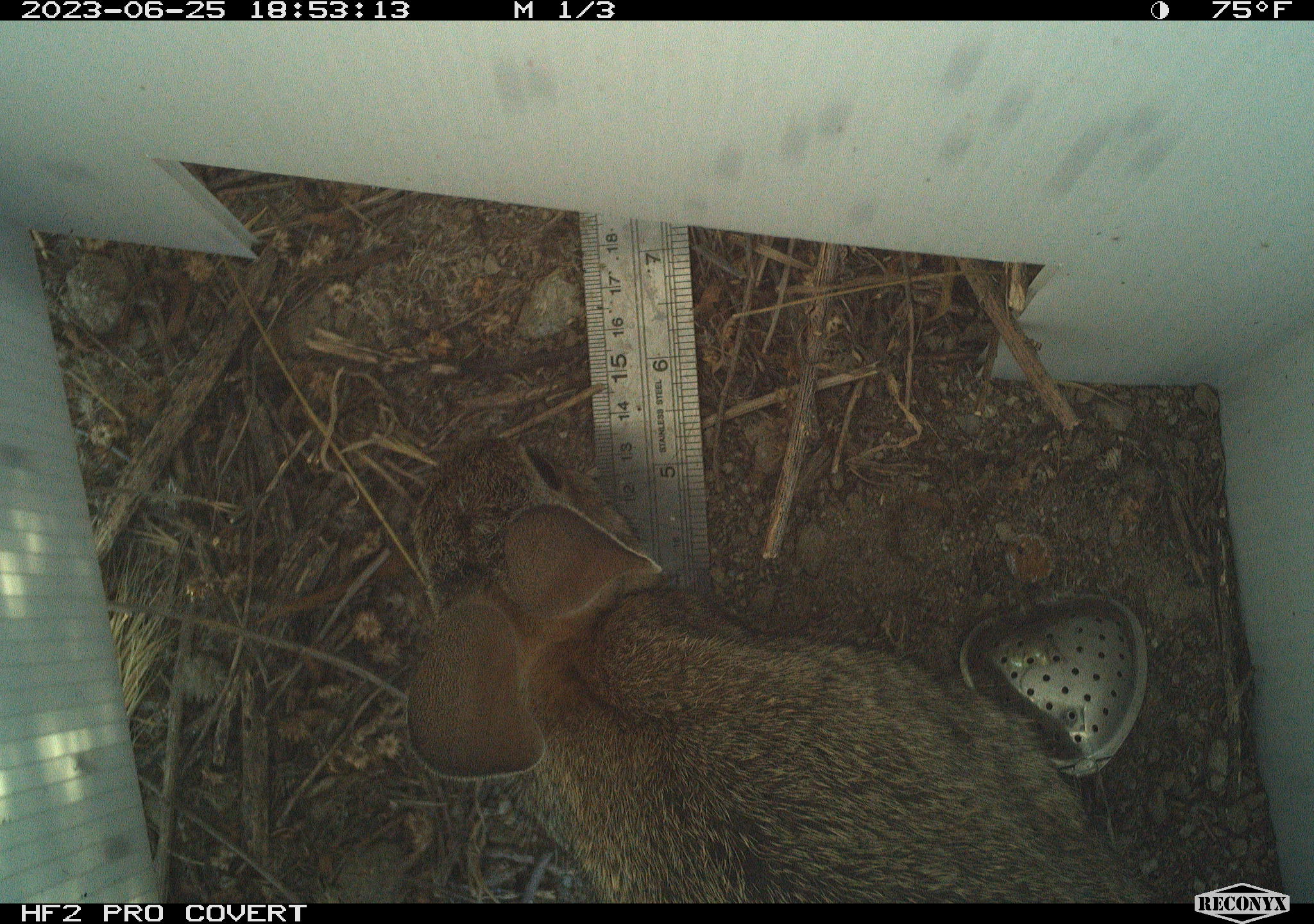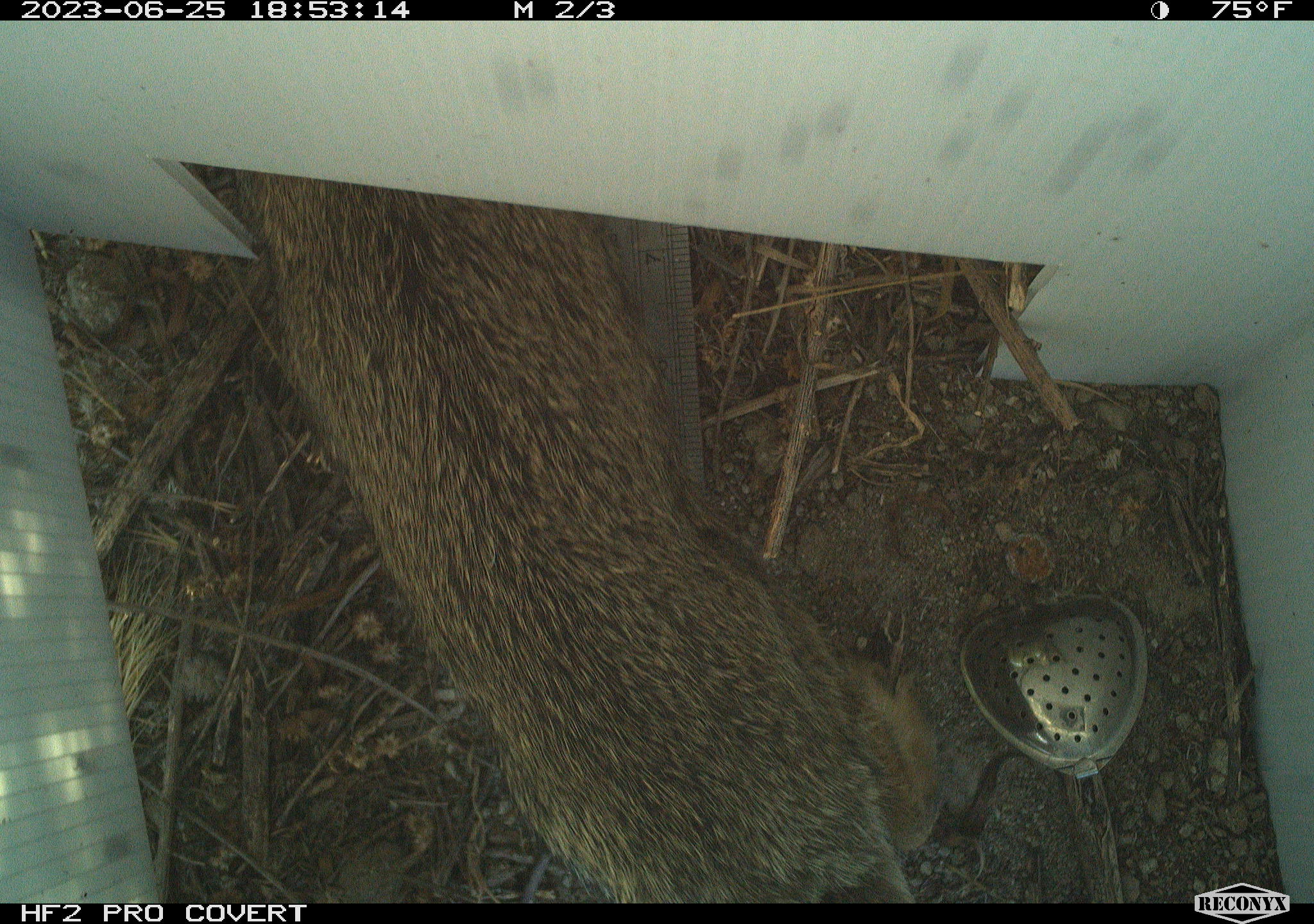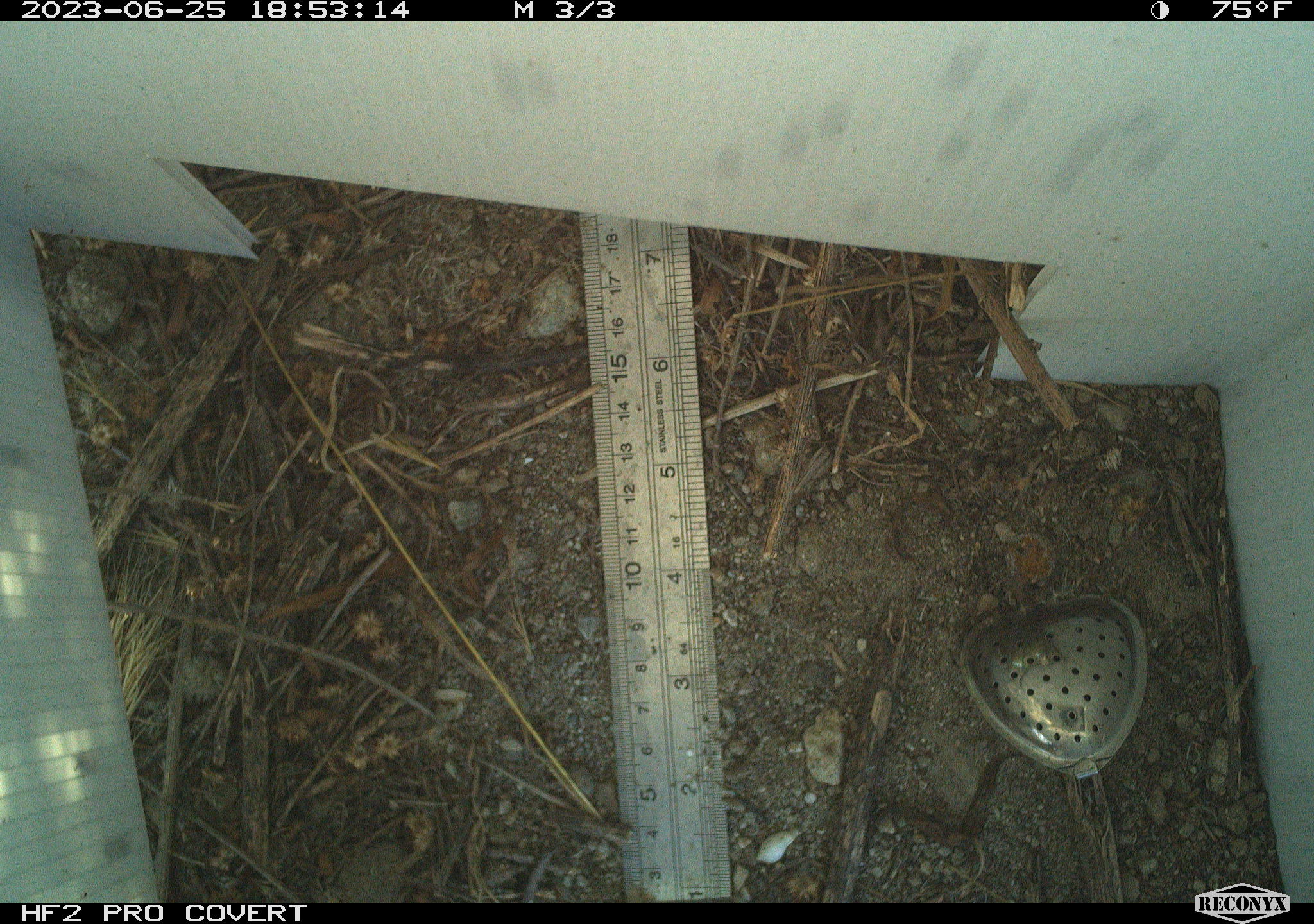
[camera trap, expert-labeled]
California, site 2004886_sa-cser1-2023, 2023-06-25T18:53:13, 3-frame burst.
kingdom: Animalia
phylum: Chordata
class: Mammalia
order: Lagomorpha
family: Leporidae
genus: Sylvilagus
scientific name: Sylvilagus bachmani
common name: brush rabbit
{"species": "brush rabbit (Sylvilagus bachmani)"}